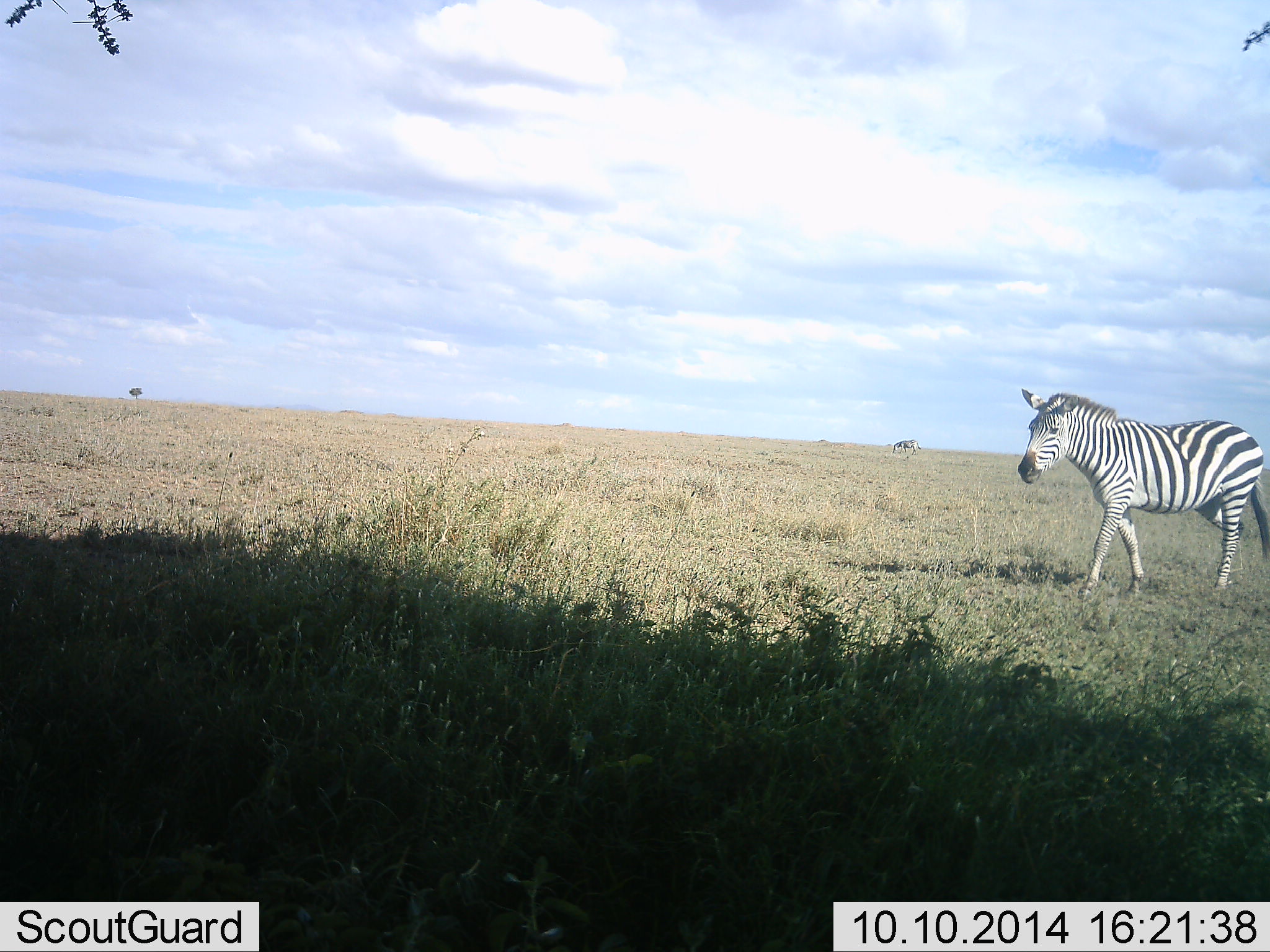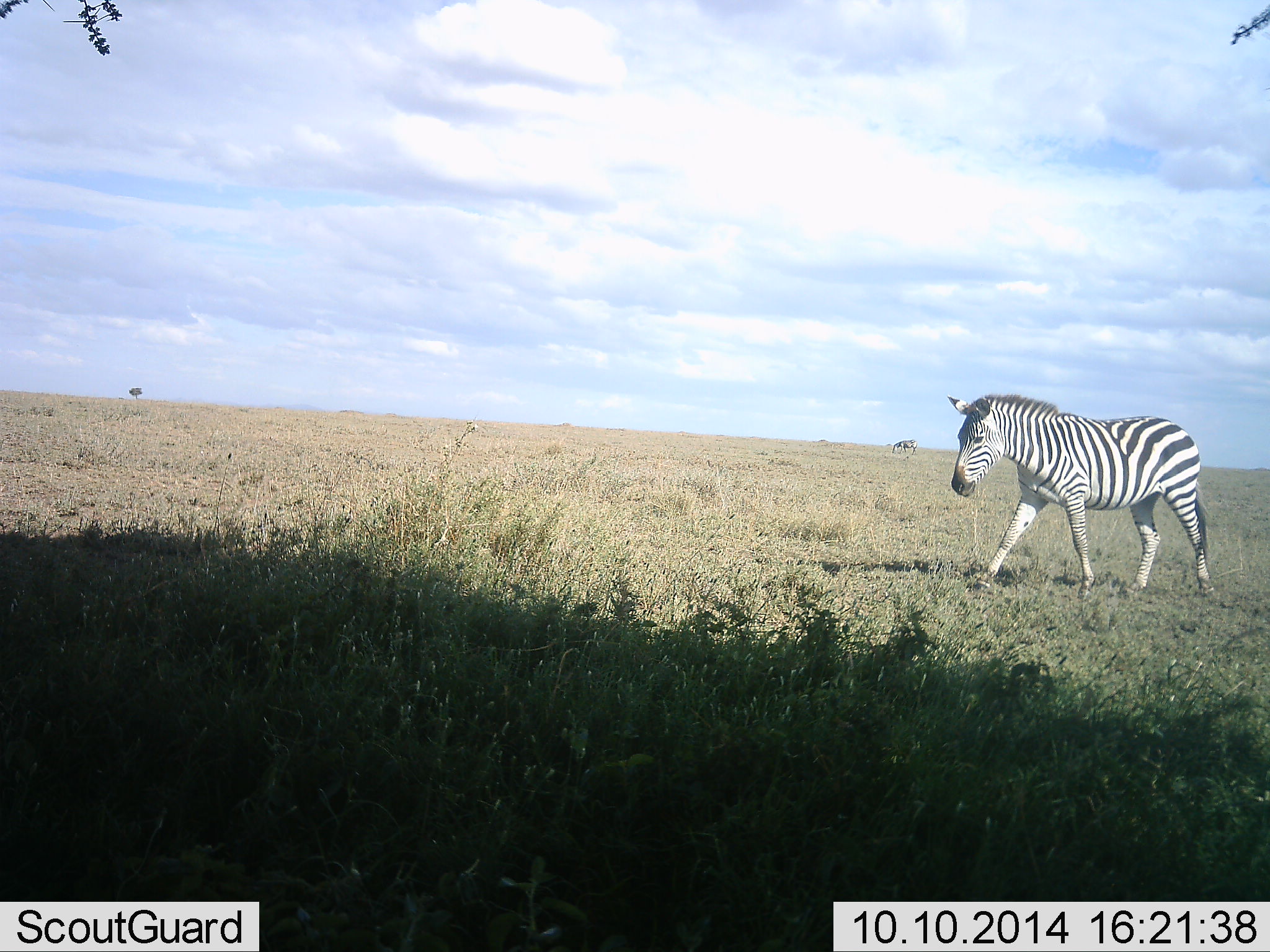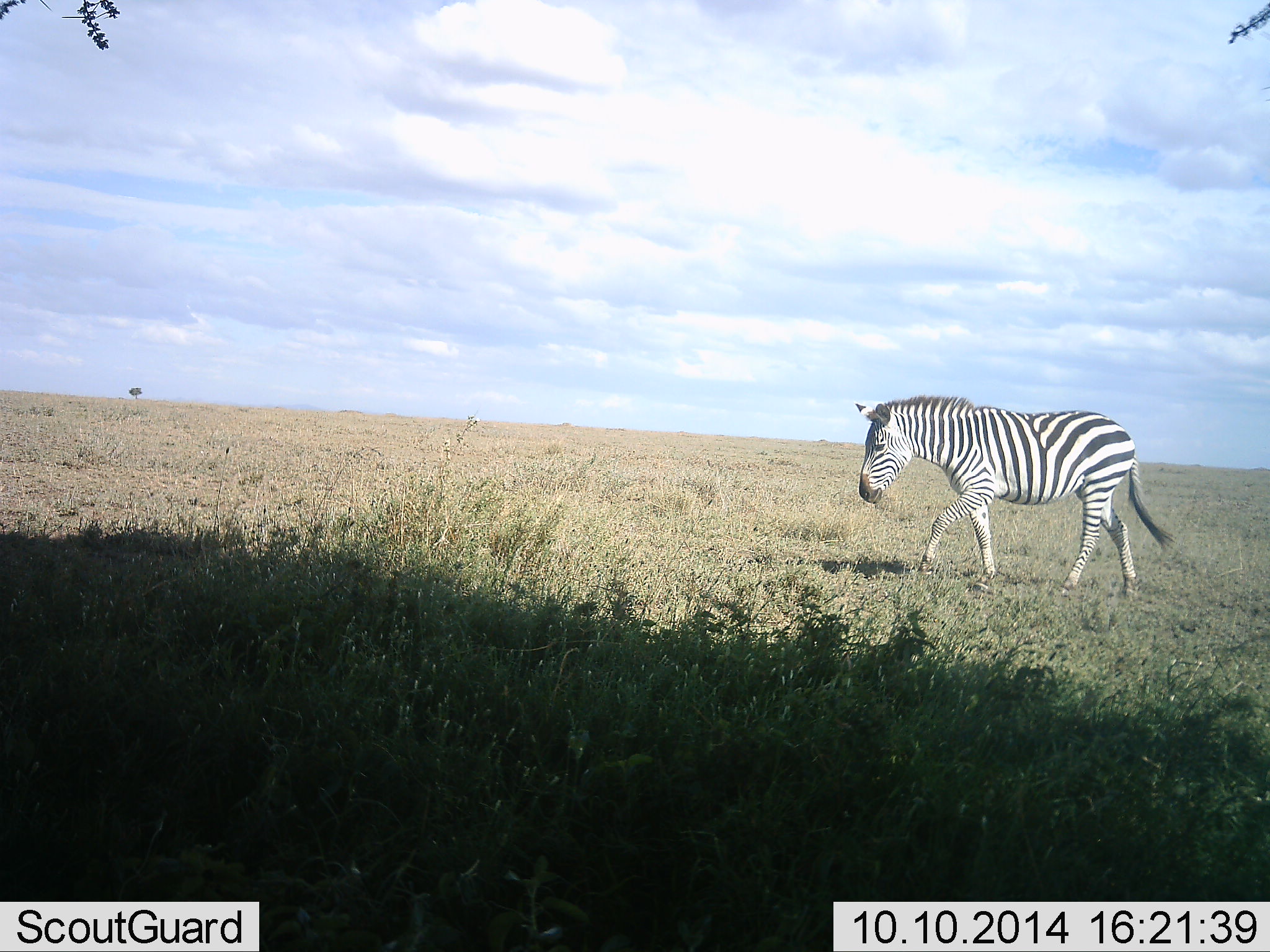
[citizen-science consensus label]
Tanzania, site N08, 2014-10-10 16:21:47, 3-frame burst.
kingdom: Animalia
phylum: Chordata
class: Mammalia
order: Perissodactyla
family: Equidae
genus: Equus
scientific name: Equus quagga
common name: plains zebra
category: zebra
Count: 1.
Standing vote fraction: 0%.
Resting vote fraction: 0%.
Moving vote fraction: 100%.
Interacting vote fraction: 0%.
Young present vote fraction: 0%.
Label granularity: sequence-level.